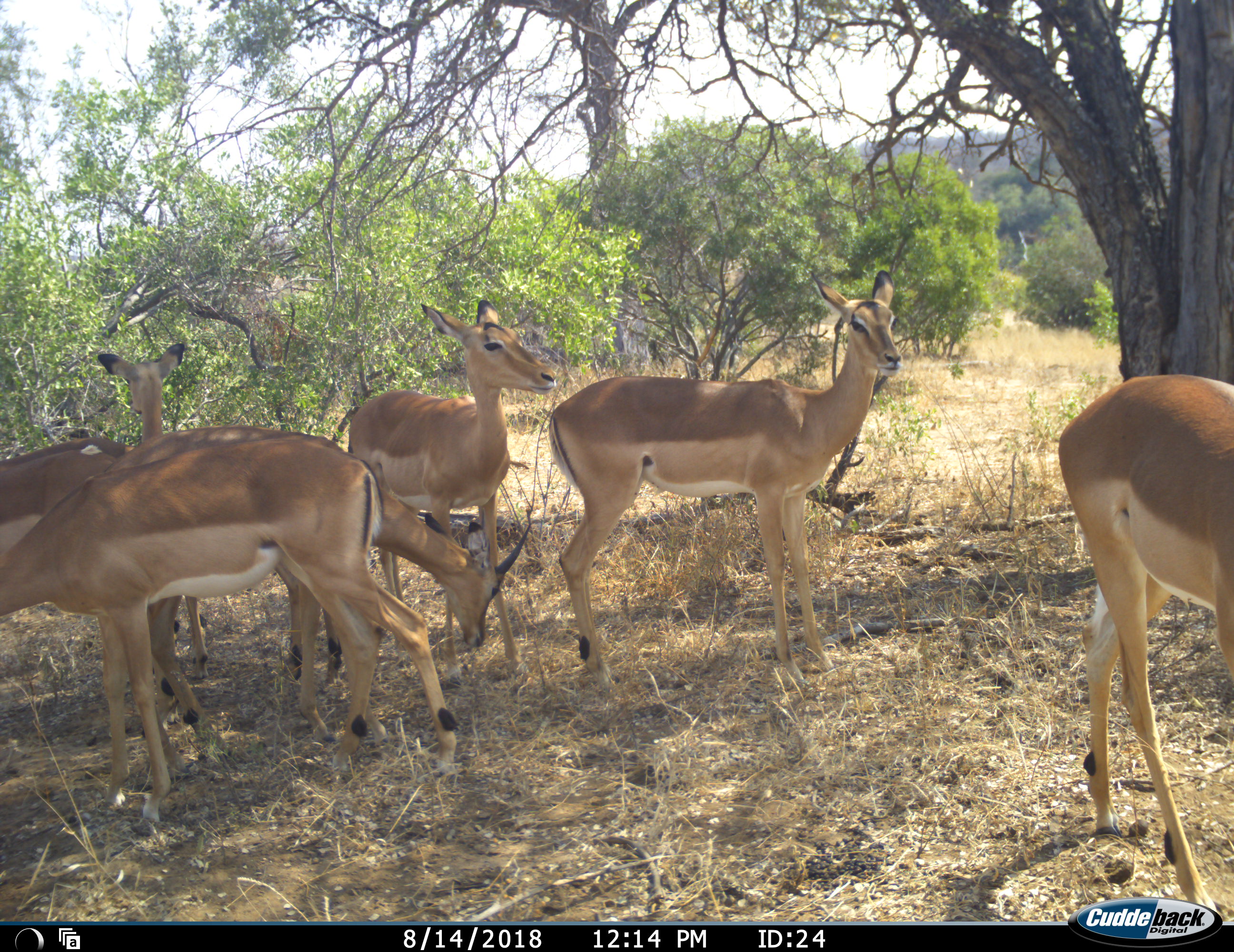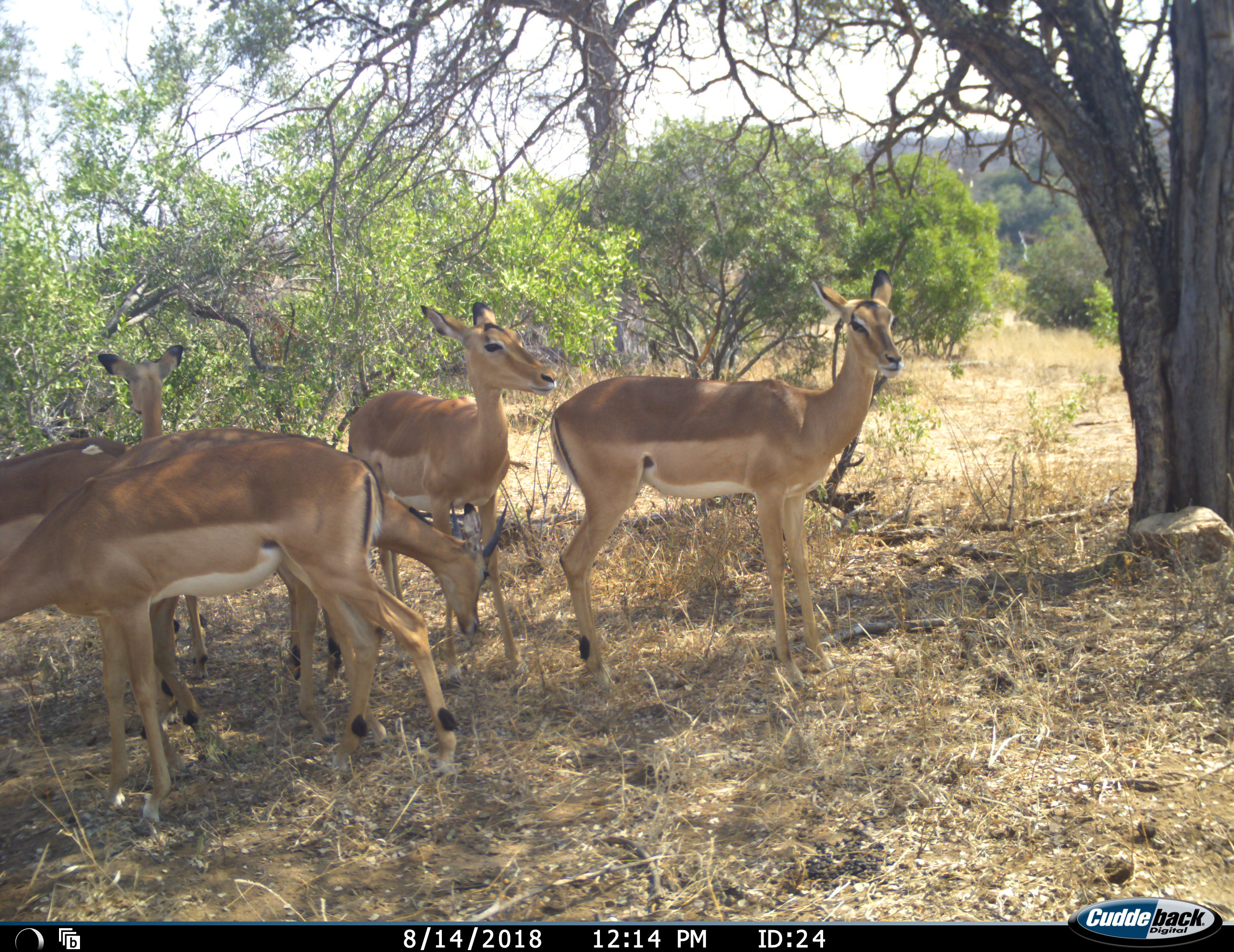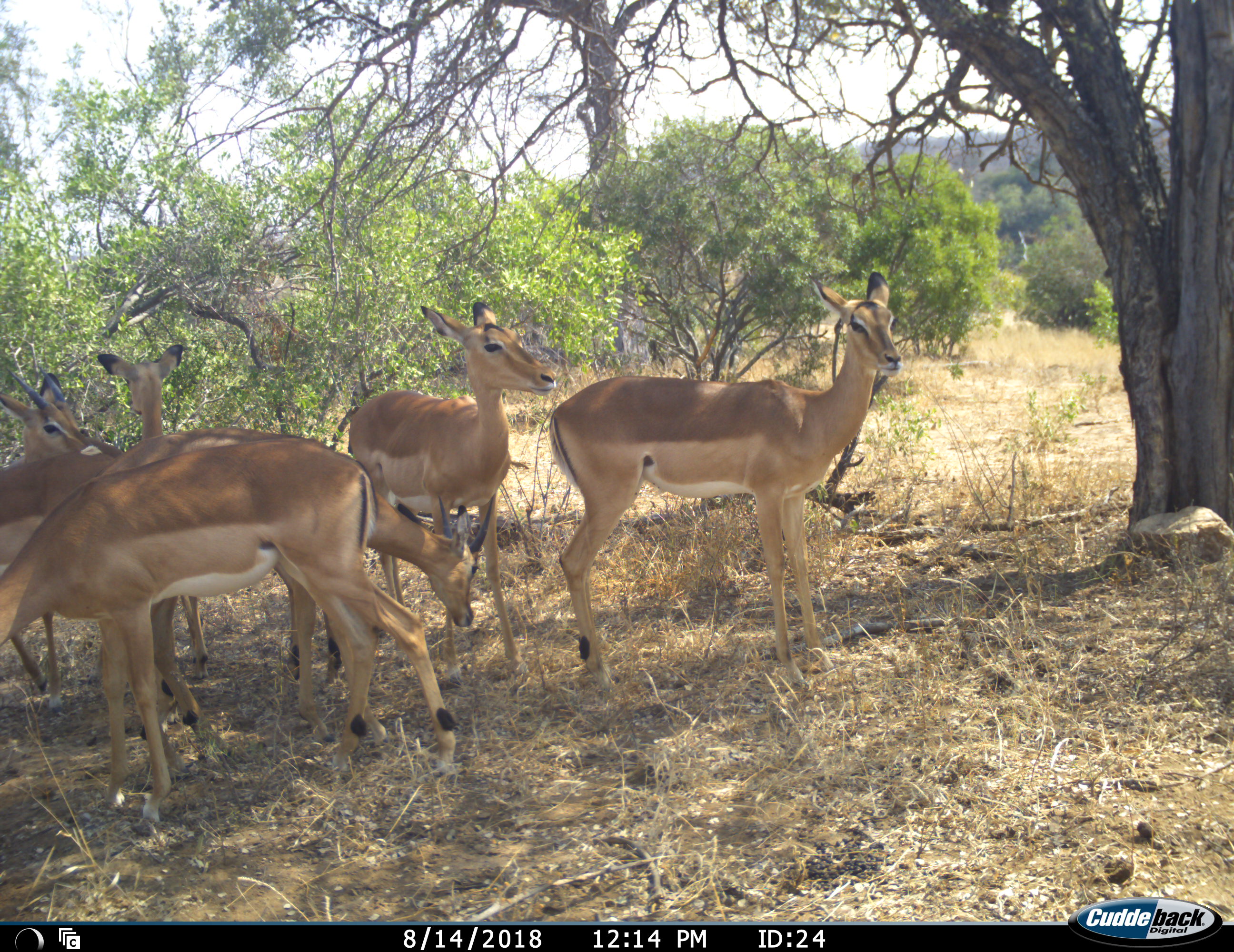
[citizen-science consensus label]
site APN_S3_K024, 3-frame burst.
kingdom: Animalia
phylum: Chordata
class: Mammalia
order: Artiodactyla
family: Bovidae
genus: Aepyceros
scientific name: Aepyceros melampus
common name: impala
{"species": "impala (Aepyceros melampus)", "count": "7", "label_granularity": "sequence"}